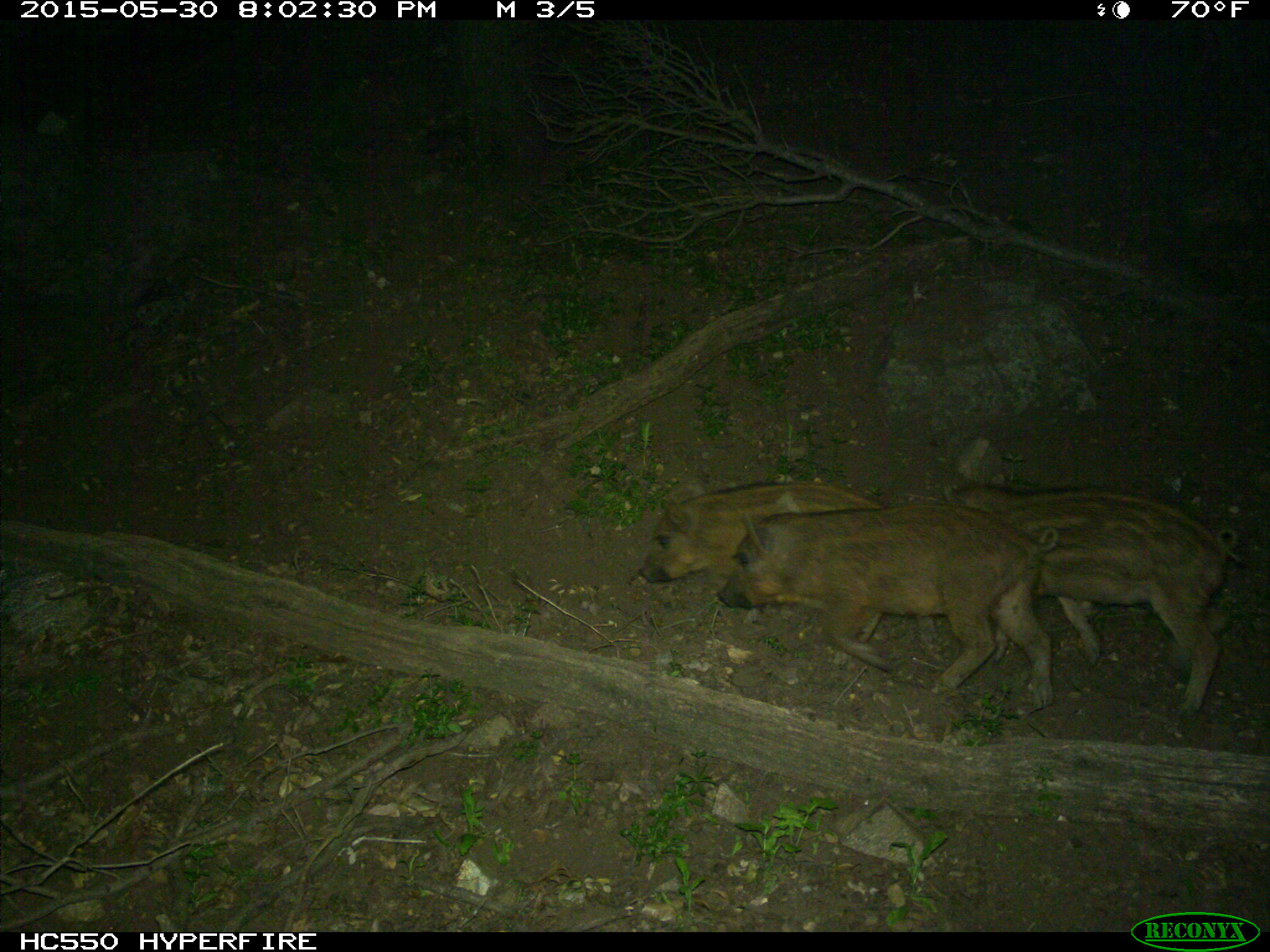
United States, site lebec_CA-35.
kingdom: Animalia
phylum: Chordata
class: Mammalia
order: Artiodactyla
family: Suidae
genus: Sus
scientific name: Sus scrofa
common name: wild boar